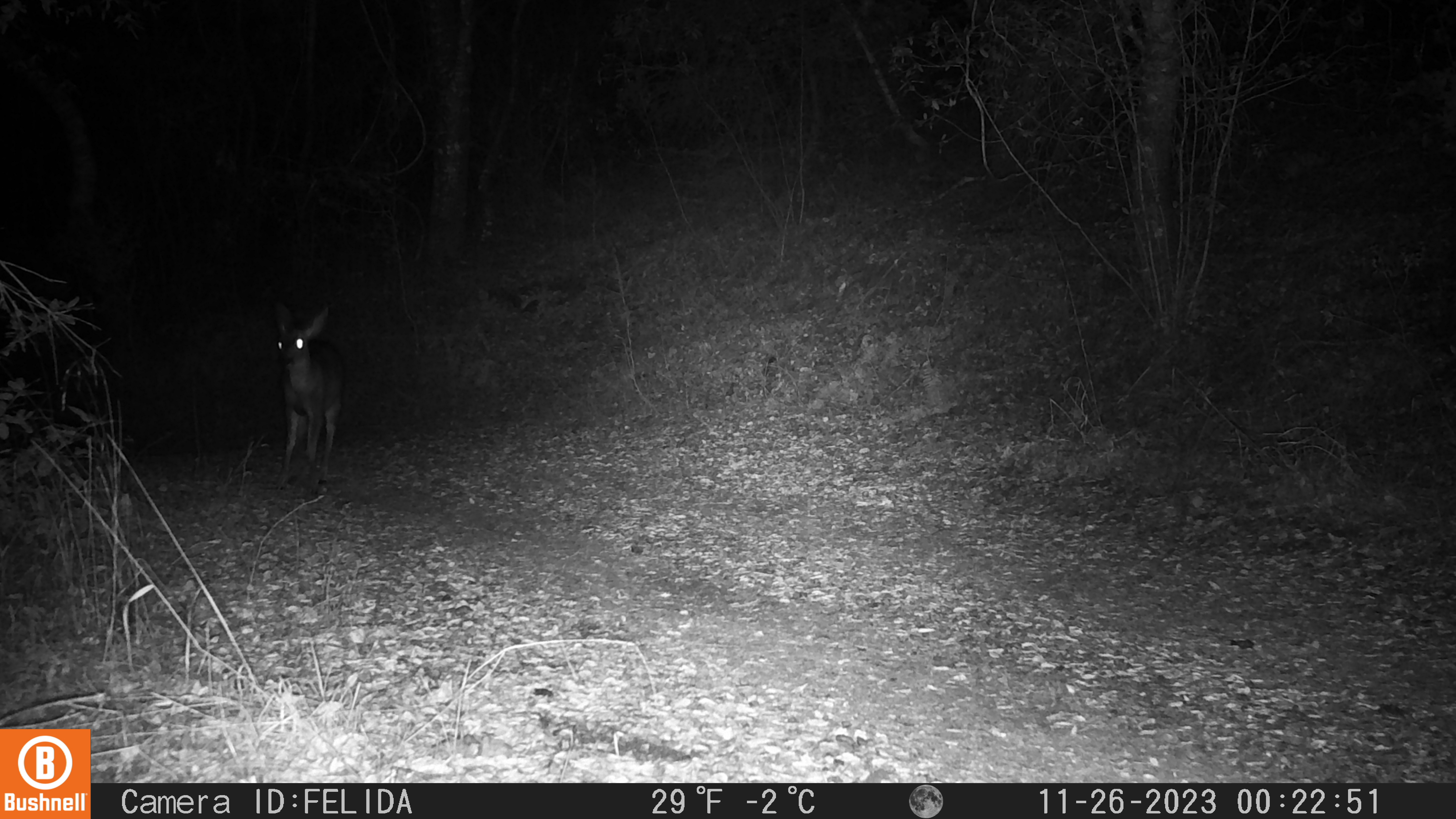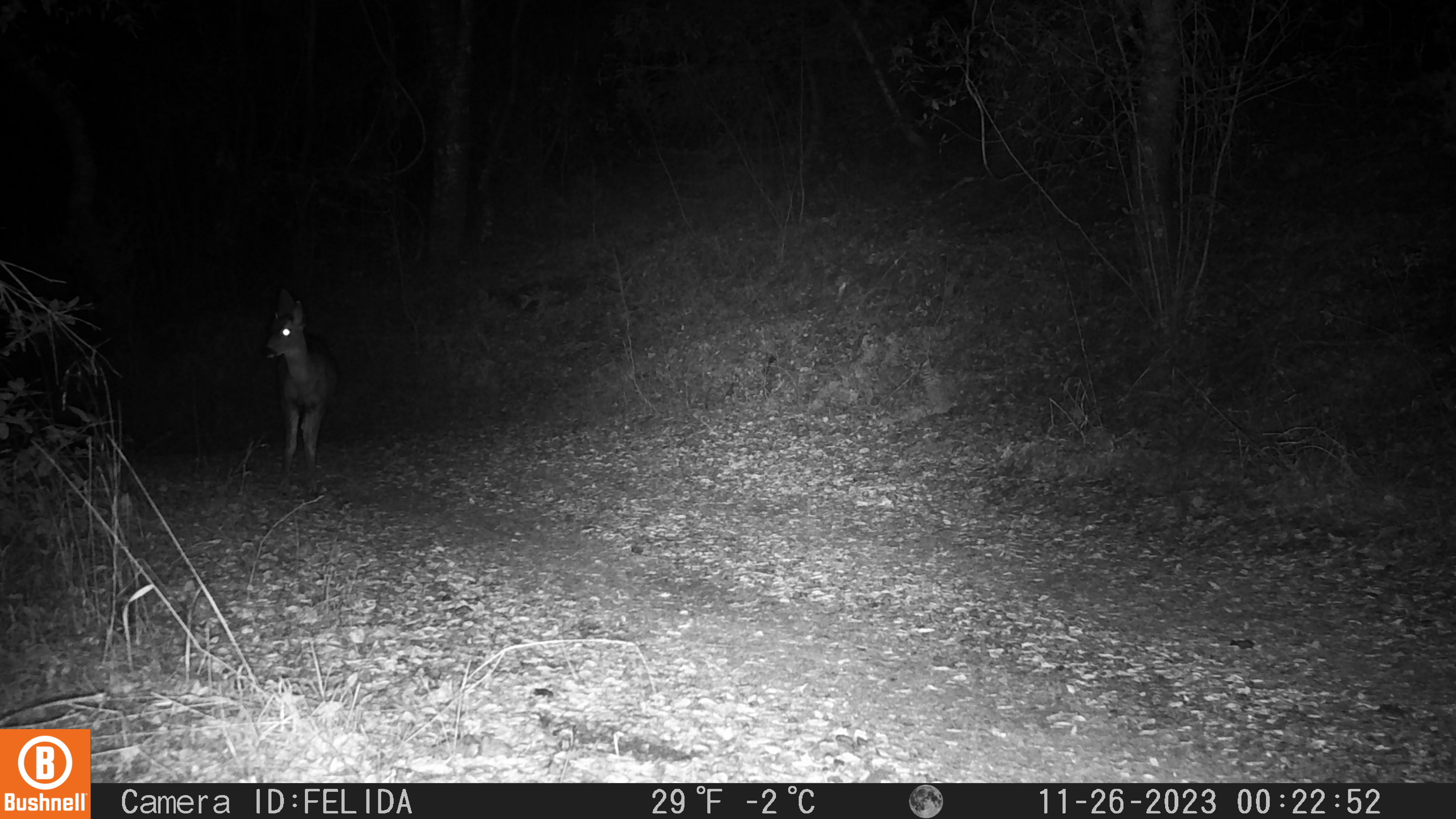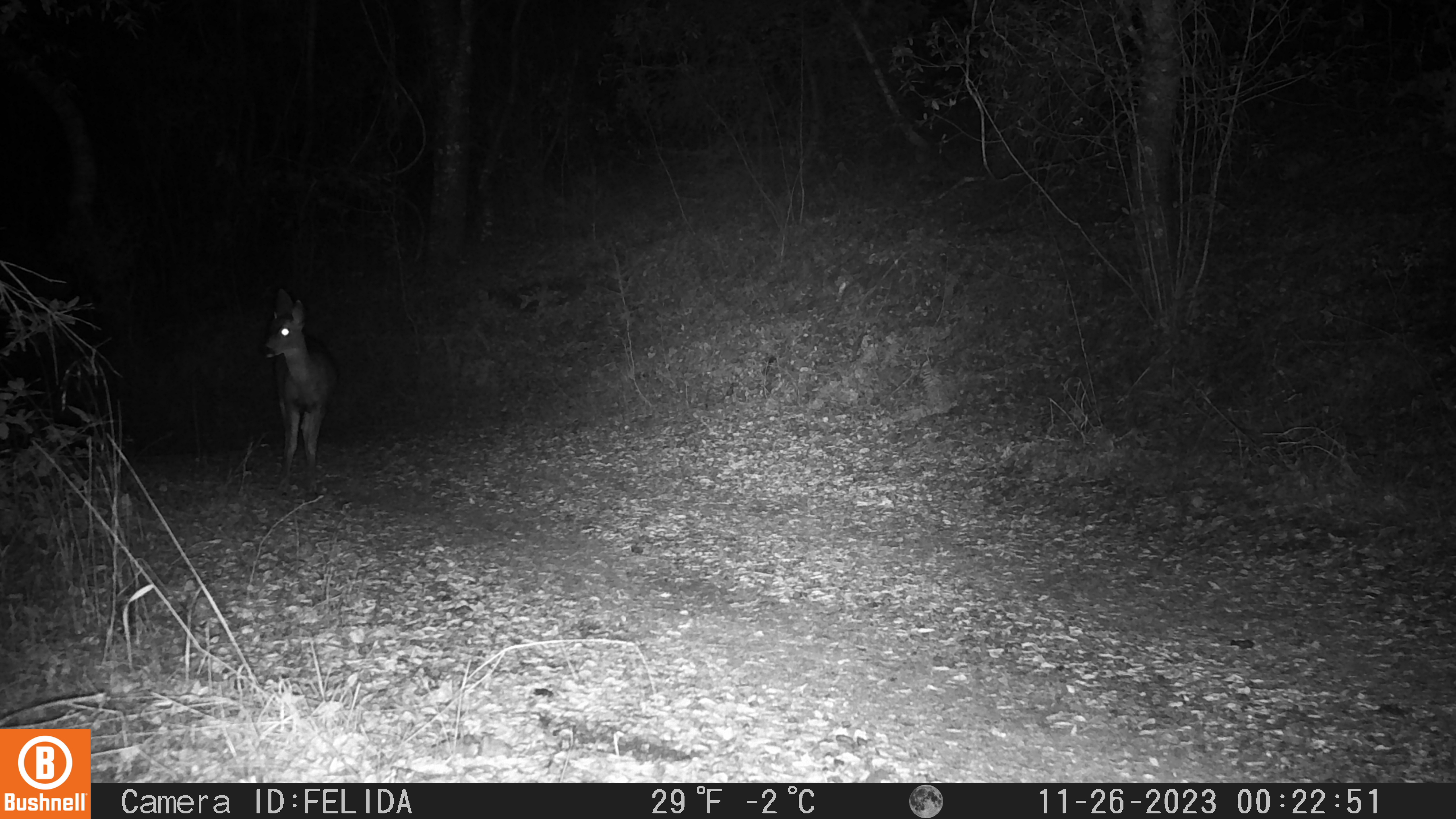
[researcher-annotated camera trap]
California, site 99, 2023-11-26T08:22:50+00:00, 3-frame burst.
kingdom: Animalia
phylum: Chordata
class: Mammalia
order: Artiodactyla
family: Cervidae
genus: Odocoileus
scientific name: Odocoileus hemionus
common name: mule deer